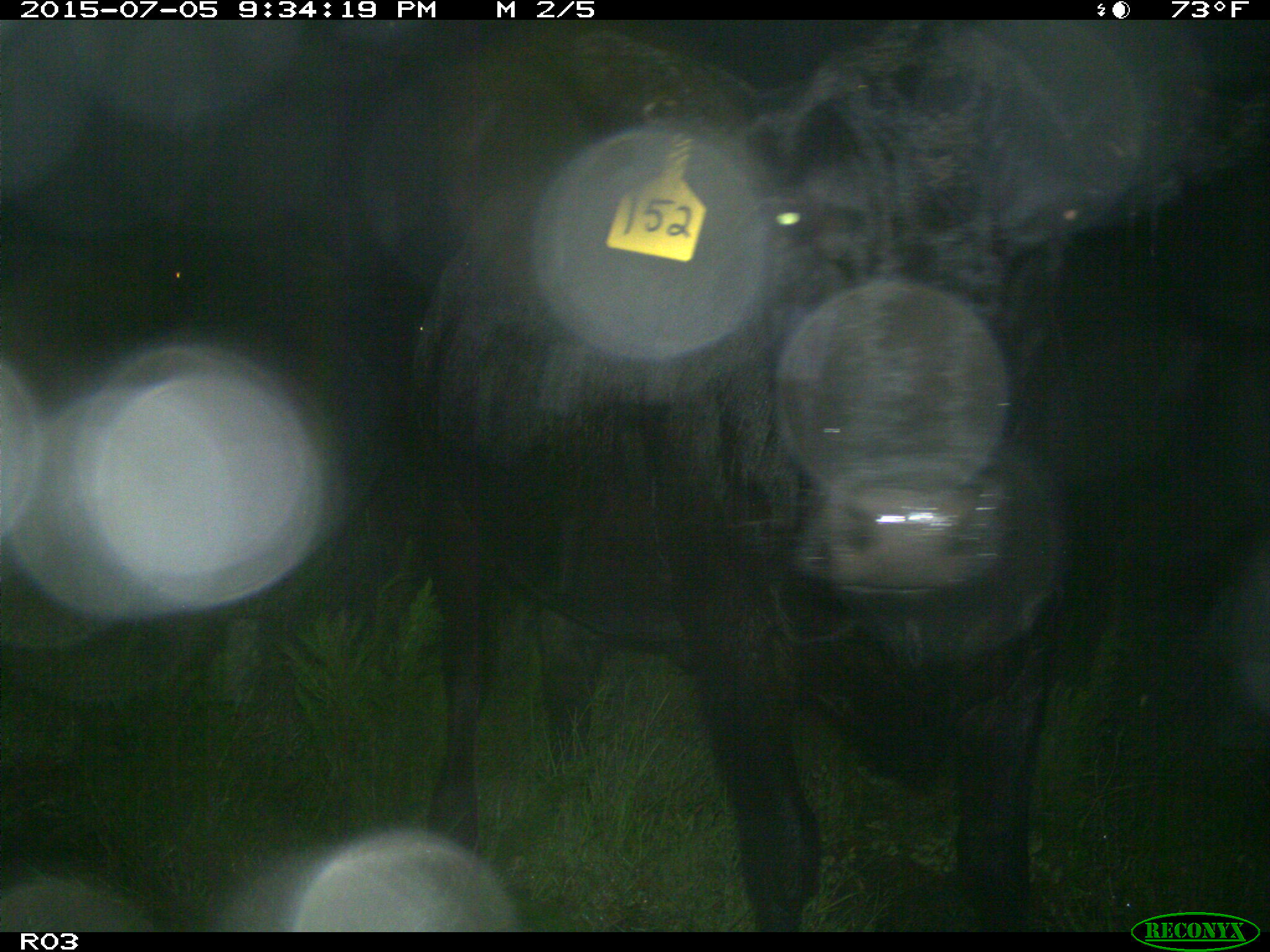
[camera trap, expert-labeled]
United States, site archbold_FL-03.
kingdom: Animalia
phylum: Chordata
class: Mammalia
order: Artiodactyla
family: Bovidae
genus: Bos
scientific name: Bos taurus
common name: domestic cow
Bos taurus (domestic cow).